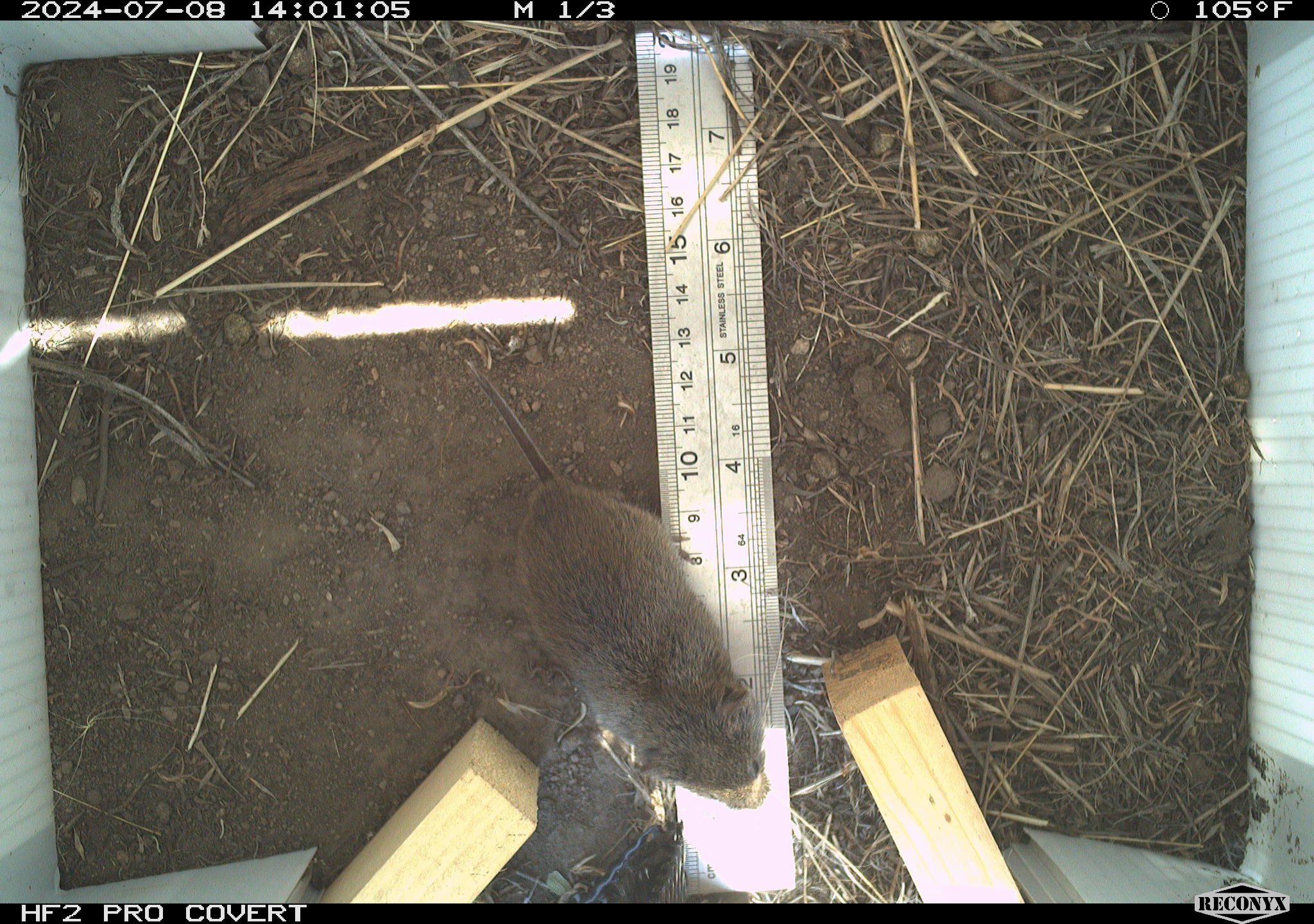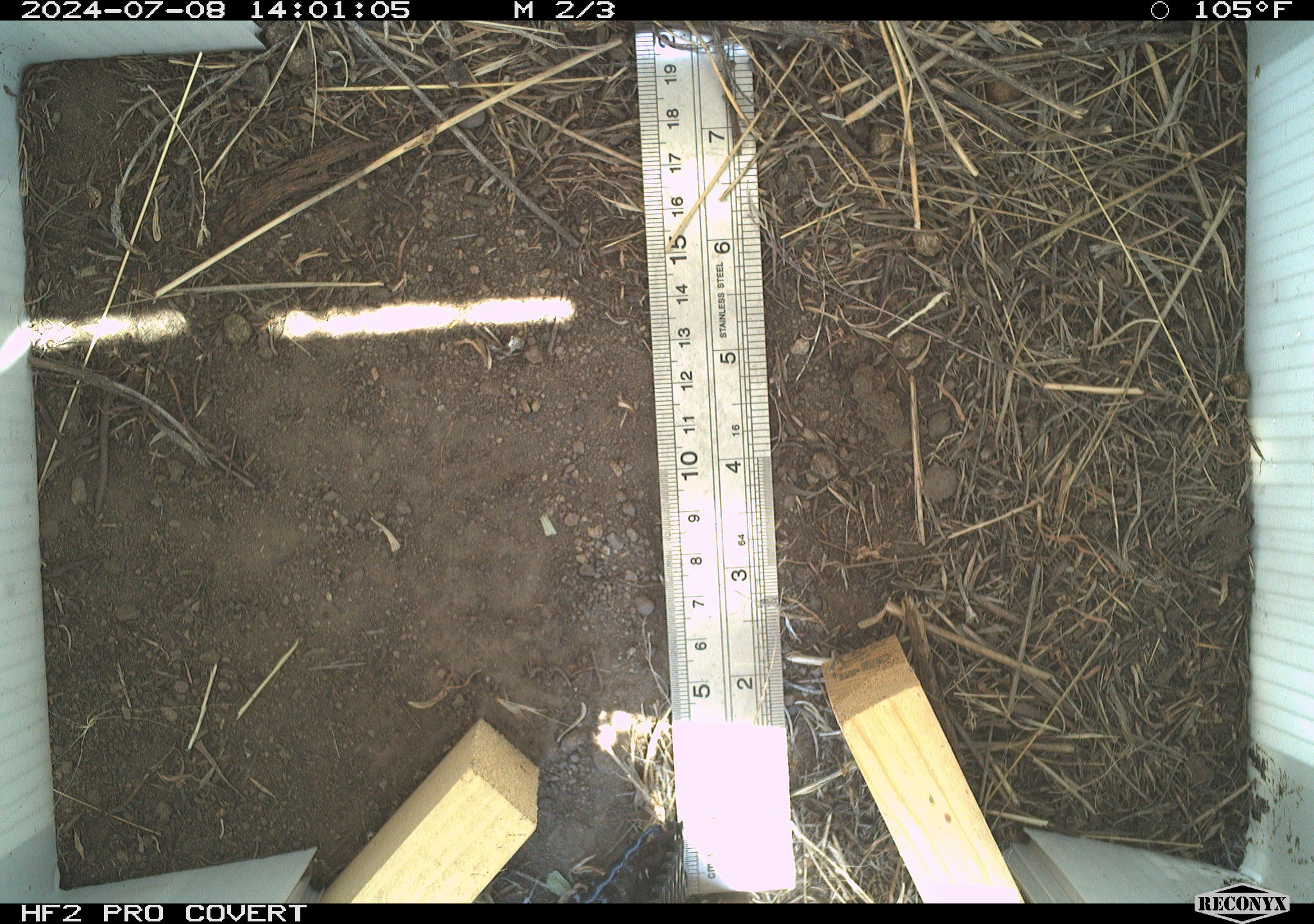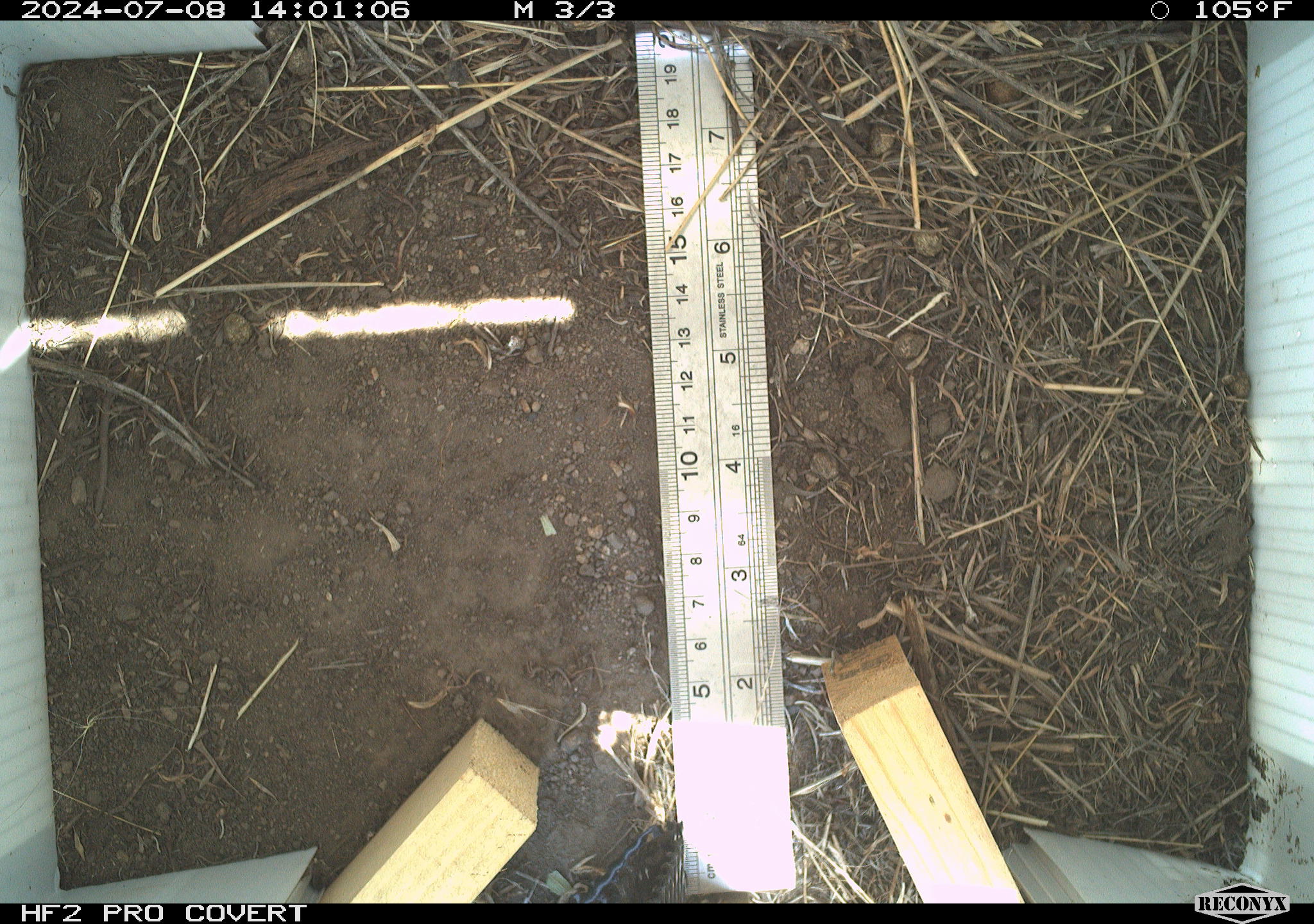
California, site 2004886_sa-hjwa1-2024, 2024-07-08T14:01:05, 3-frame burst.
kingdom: Animalia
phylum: Chordata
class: Mammalia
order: Rodentia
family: Cricetidae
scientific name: Cricetidae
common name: hamsters, voles, lemmings, and allies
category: cricetidae family